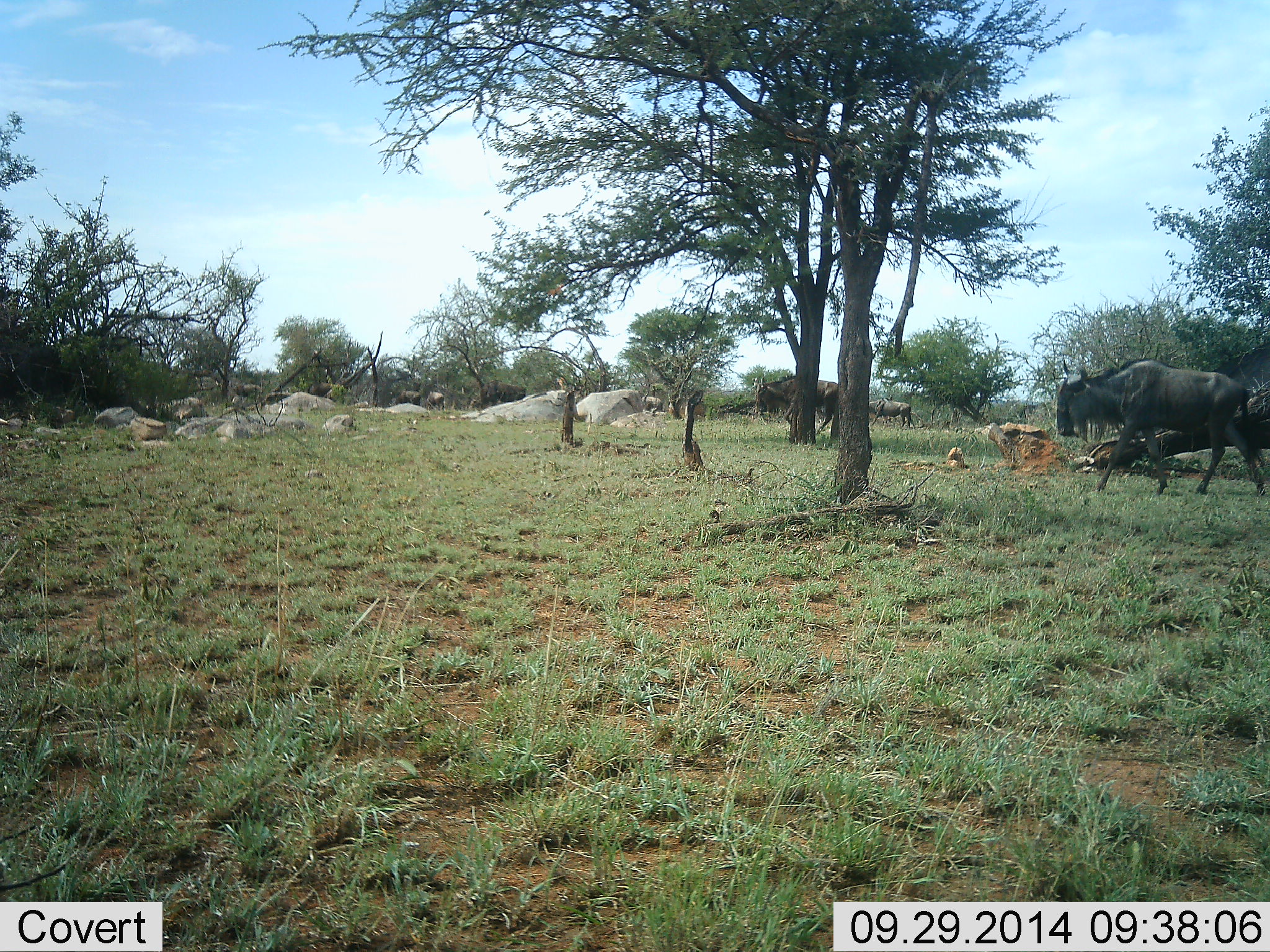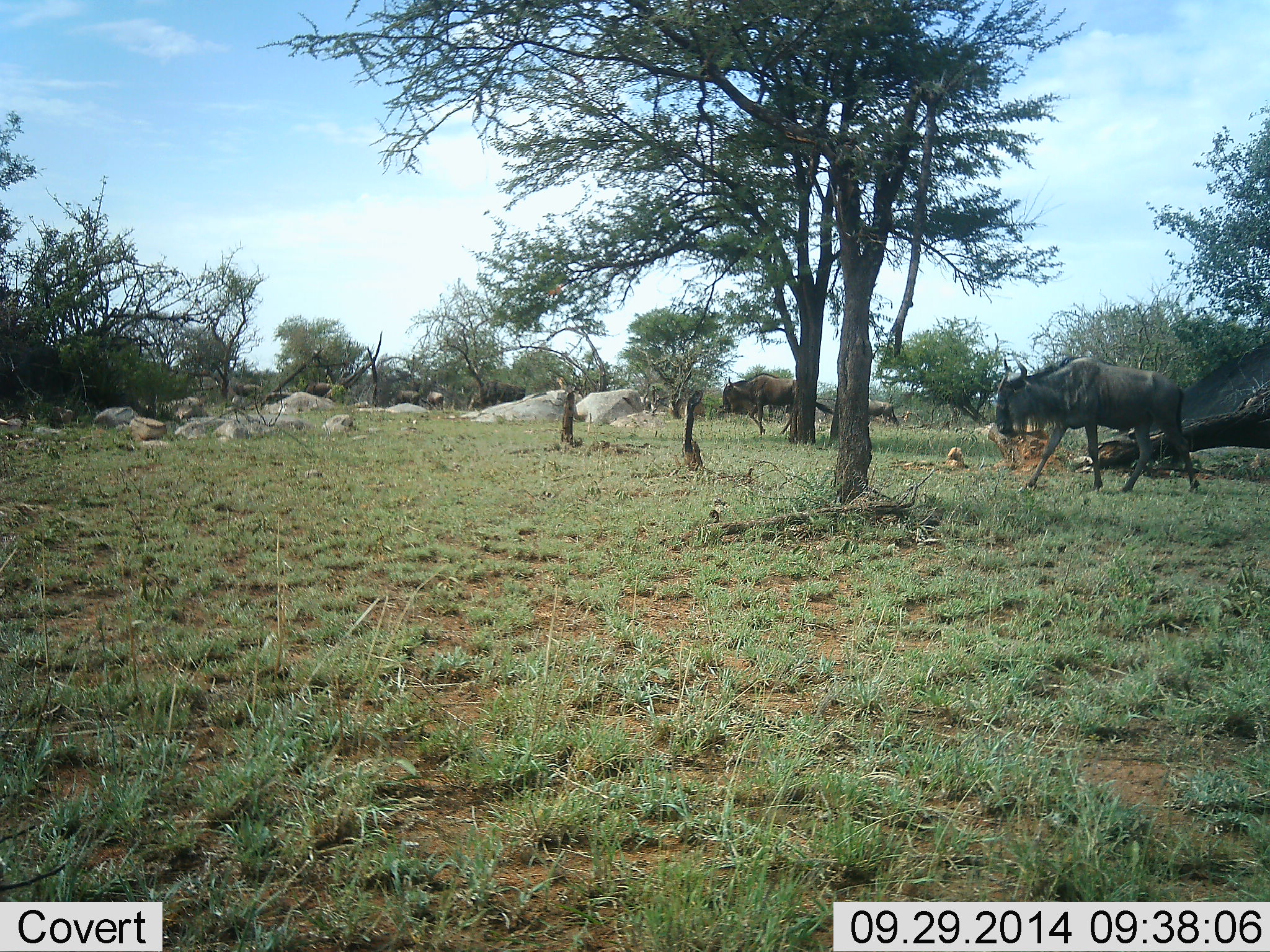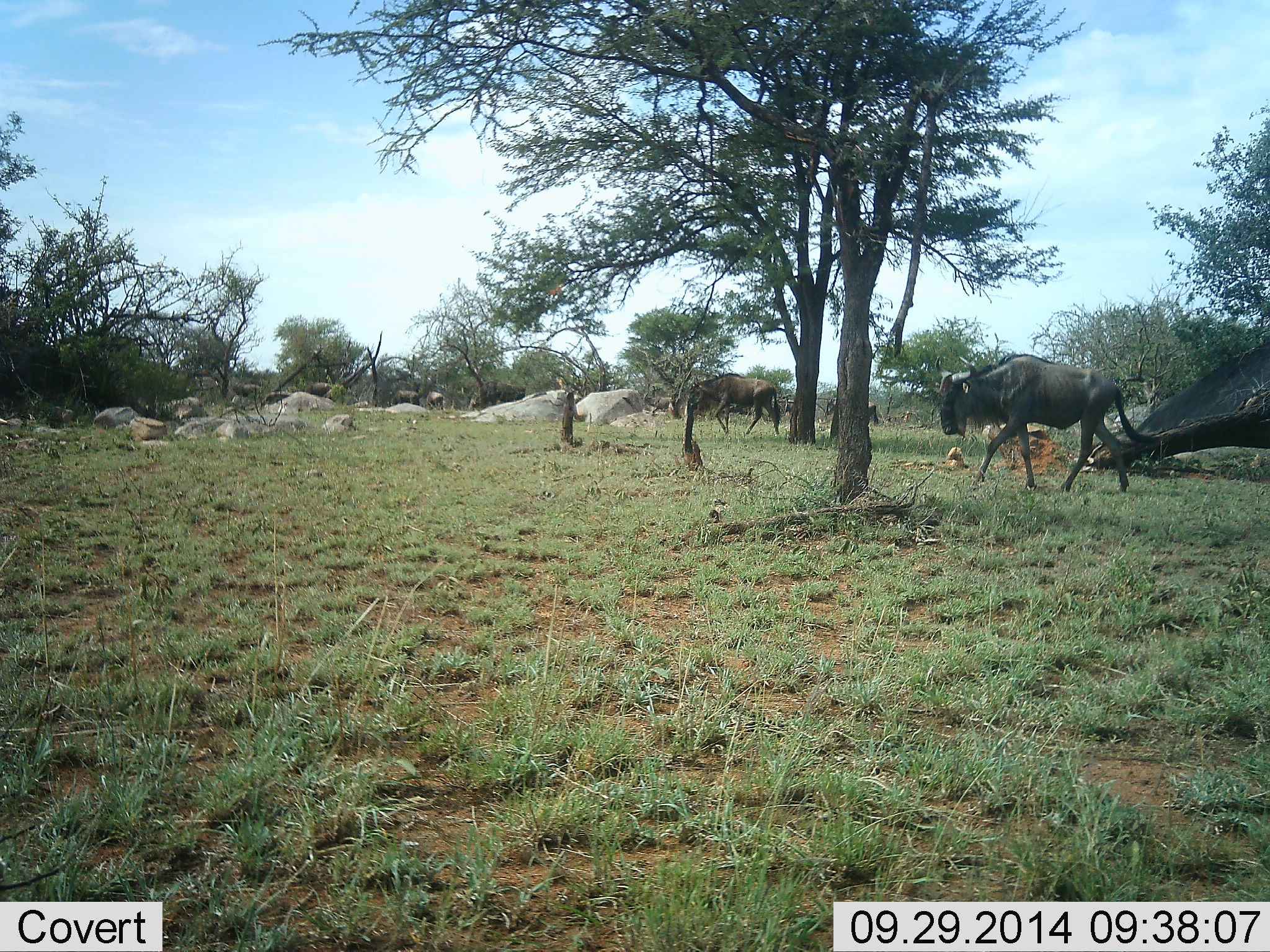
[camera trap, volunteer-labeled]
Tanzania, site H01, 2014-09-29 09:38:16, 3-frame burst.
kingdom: Animalia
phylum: Chordata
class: Mammalia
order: Artiodactyla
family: Bovidae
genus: Connochaetes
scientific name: Connochaetes taurinus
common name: blue wildebeest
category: wildebeest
Wildebeest (blue wildebeest) (Connochaetes taurinus), count 7. Behavior (volunteer vote fractions): standing 30%, resting 0%, moving 100%, interacting 10%. Young present (vote fraction): 0%. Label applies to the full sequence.